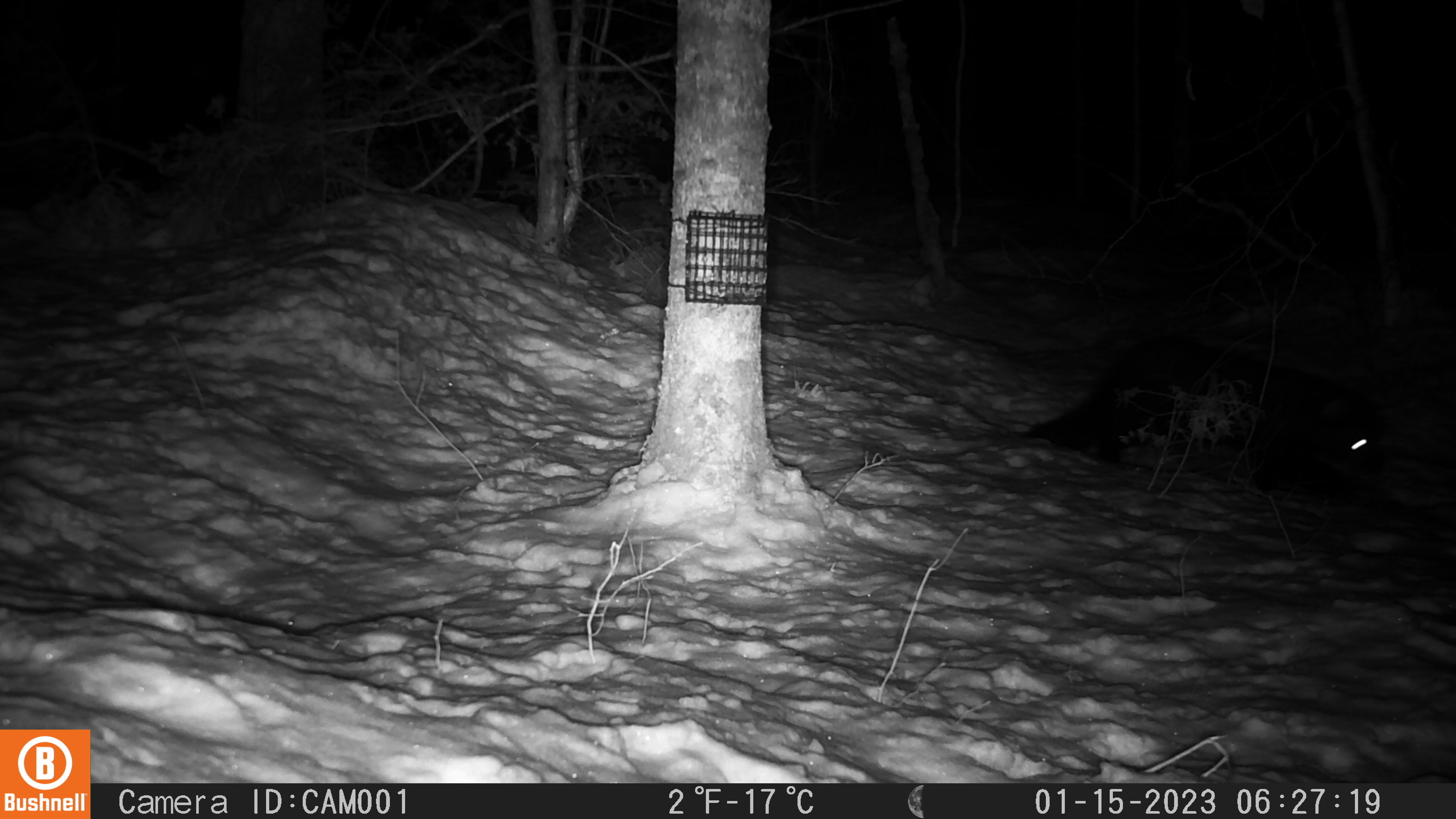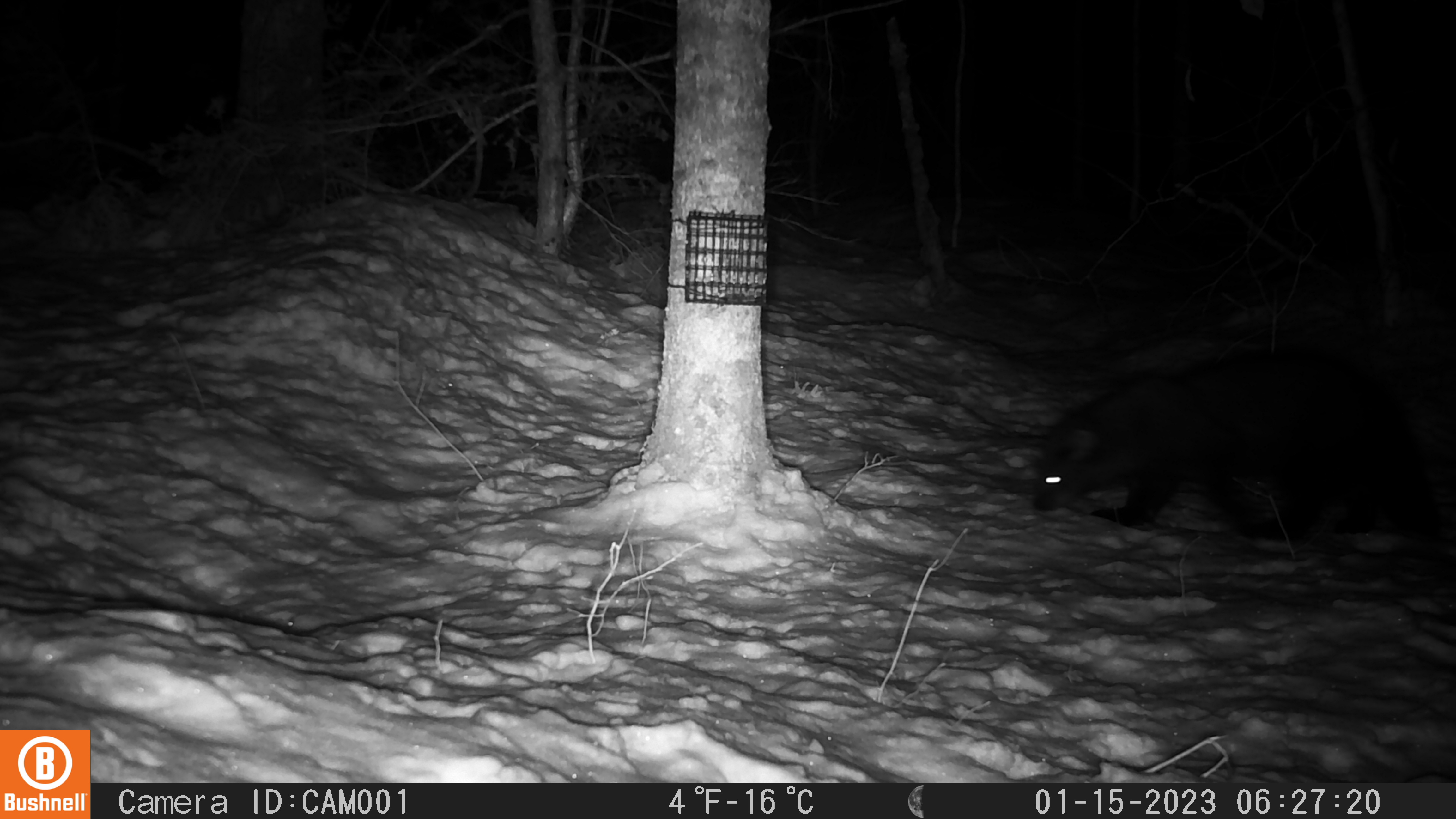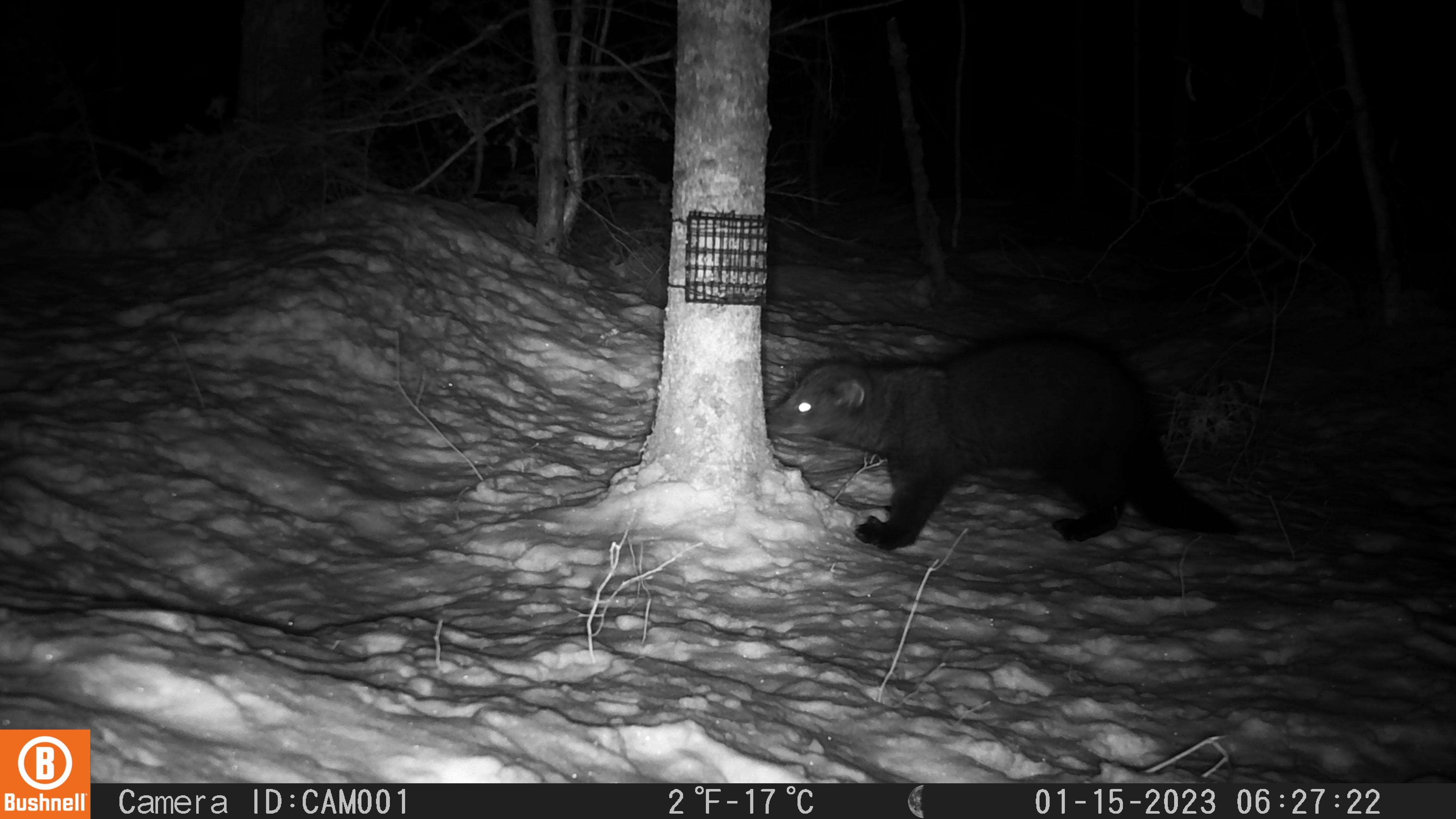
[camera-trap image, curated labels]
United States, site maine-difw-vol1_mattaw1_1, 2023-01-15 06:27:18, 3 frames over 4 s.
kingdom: Animalia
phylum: Chordata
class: Mammalia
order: Carnivora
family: Mustelidae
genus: Pekania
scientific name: Pekania pennanti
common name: fisher